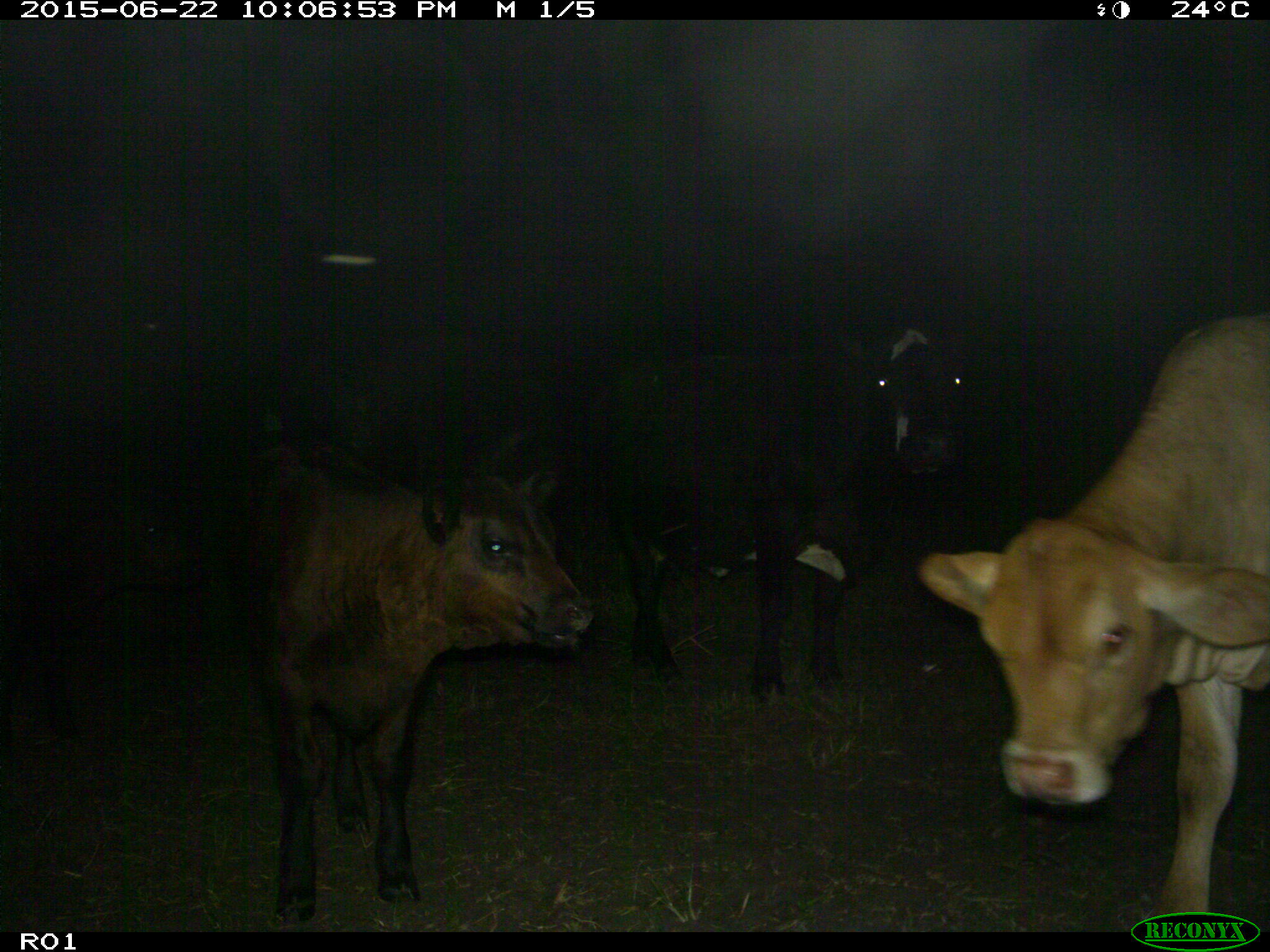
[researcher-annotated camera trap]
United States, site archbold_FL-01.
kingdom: Animalia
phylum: Chordata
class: Mammalia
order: Artiodactyla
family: Bovidae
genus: Bos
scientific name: Bos taurus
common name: domestic cow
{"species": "Bos taurus (domestic cow)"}